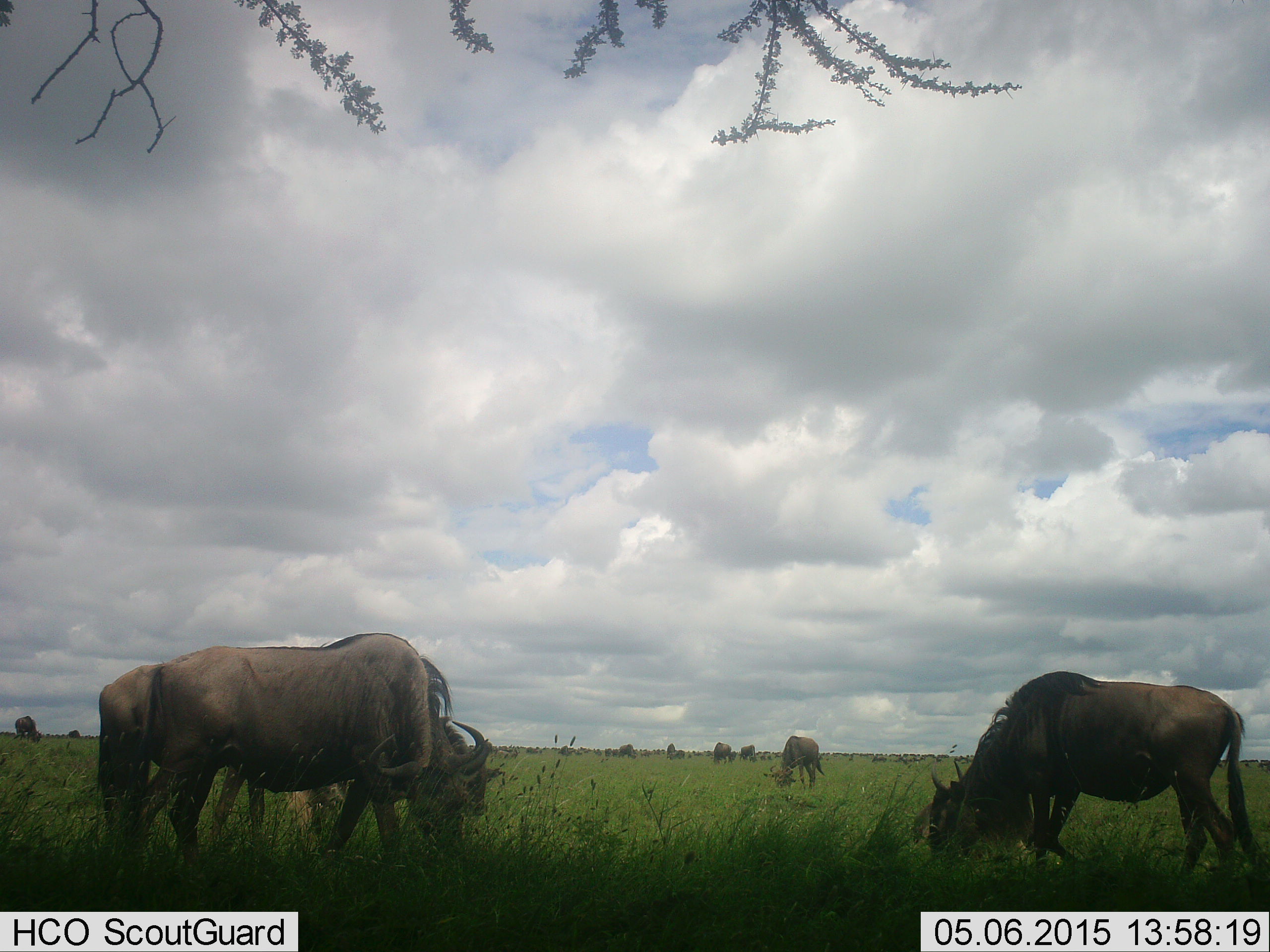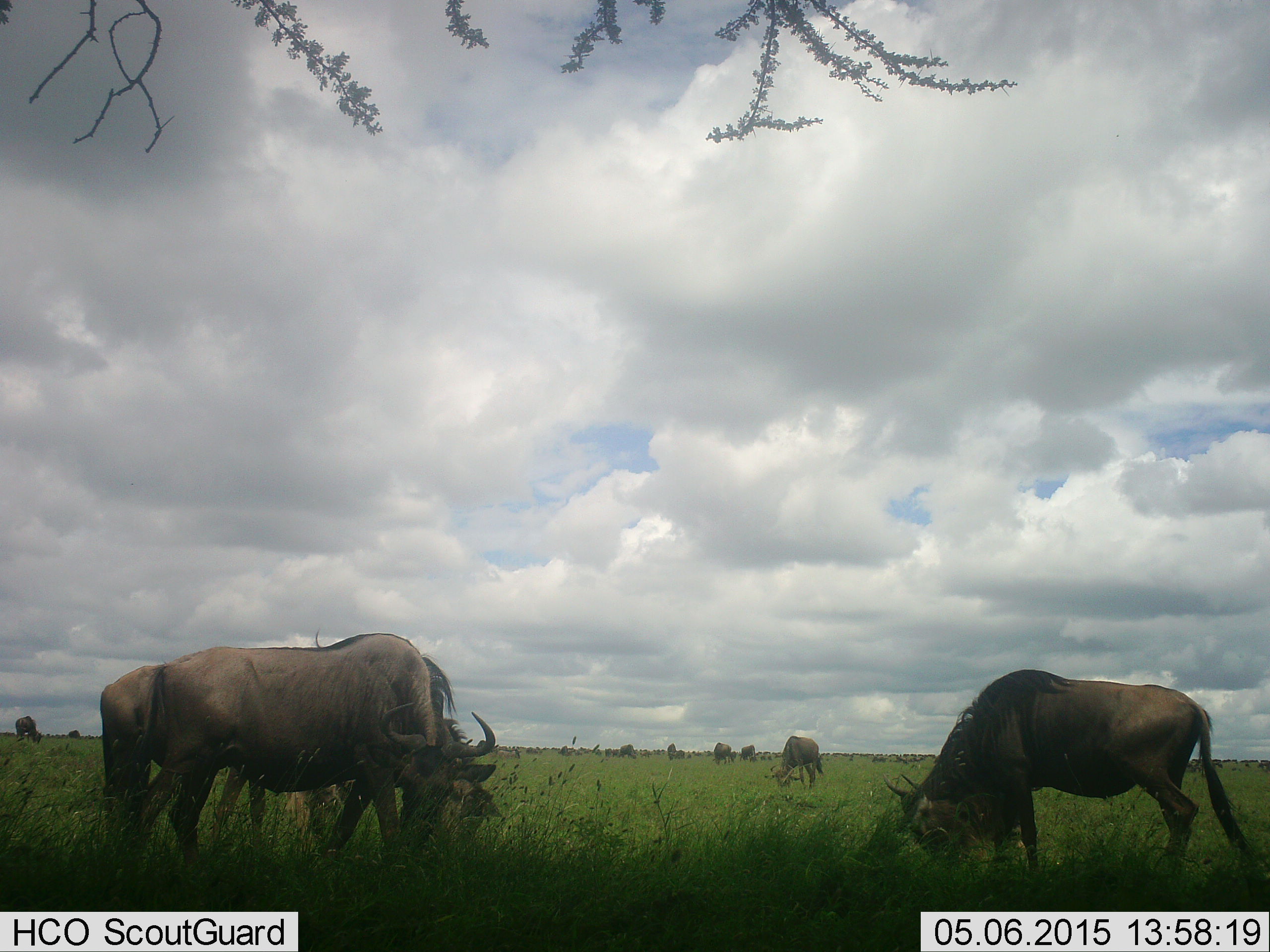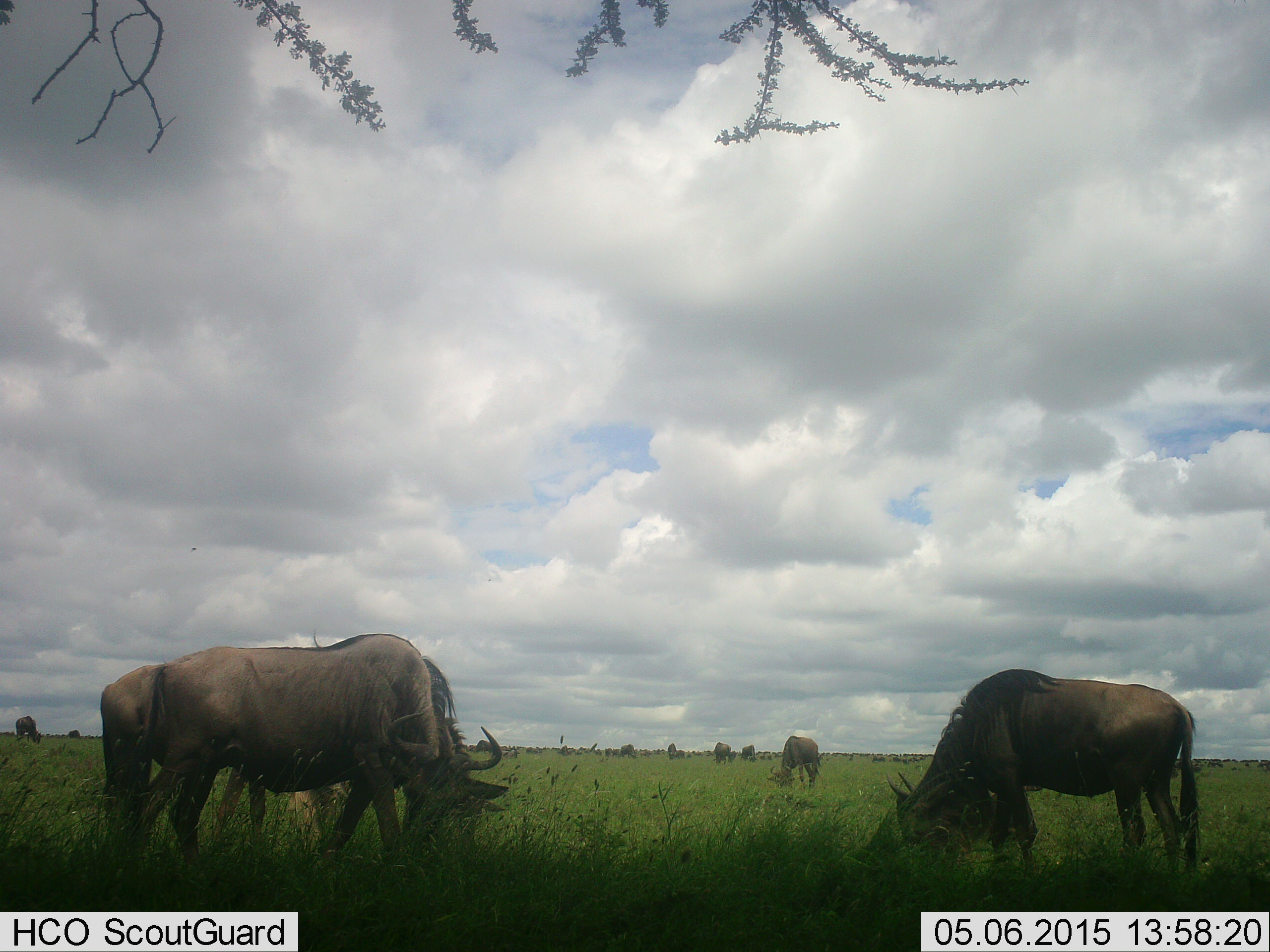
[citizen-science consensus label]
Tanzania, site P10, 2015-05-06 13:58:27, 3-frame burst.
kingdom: Animalia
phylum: Chordata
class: Mammalia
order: Artiodactyla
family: Bovidae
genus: Connochaetes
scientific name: Connochaetes taurinus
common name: blue wildebeest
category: wildebeest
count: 11-50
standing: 10%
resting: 0%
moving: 0%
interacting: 0%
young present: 0%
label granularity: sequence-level